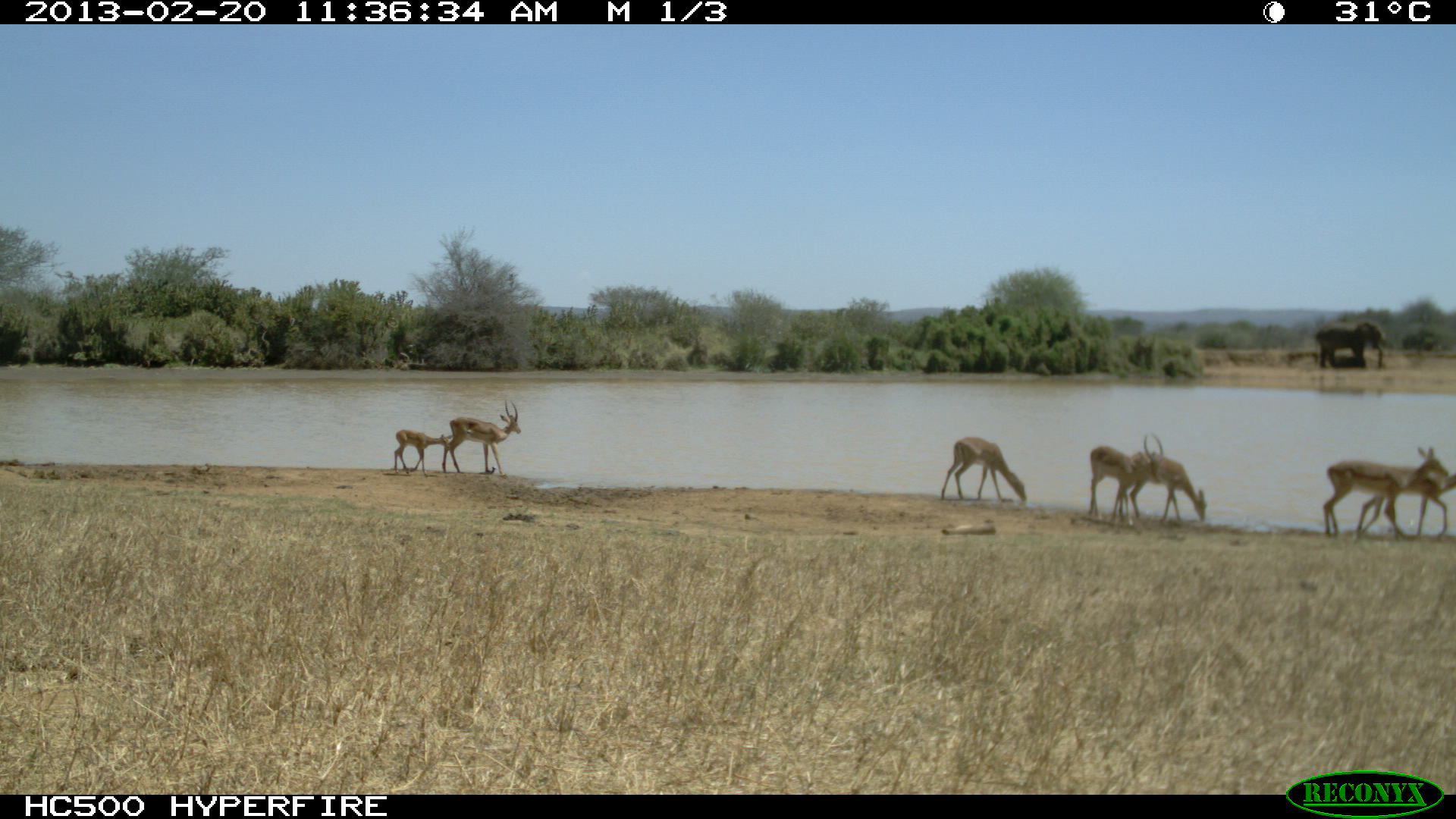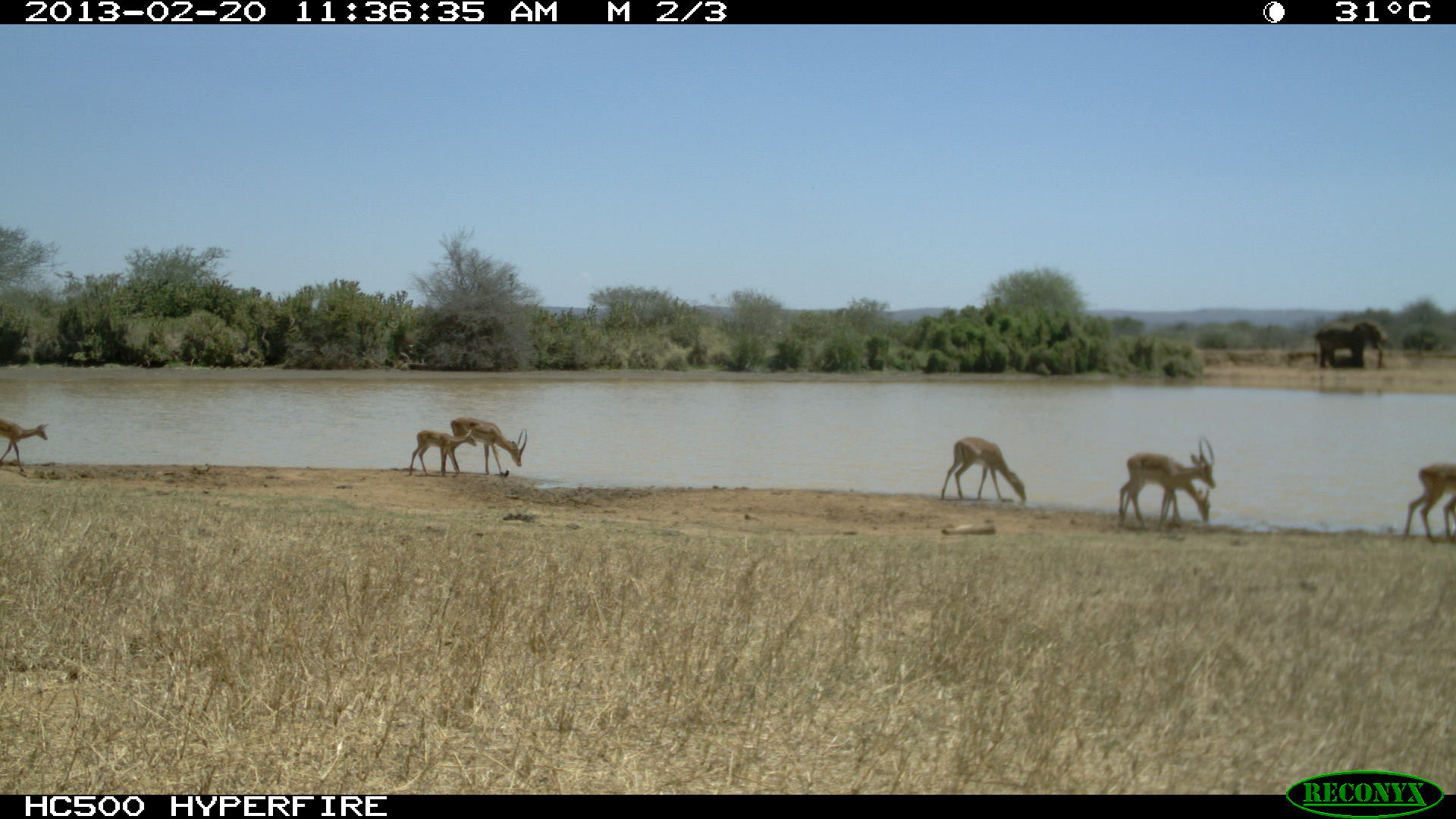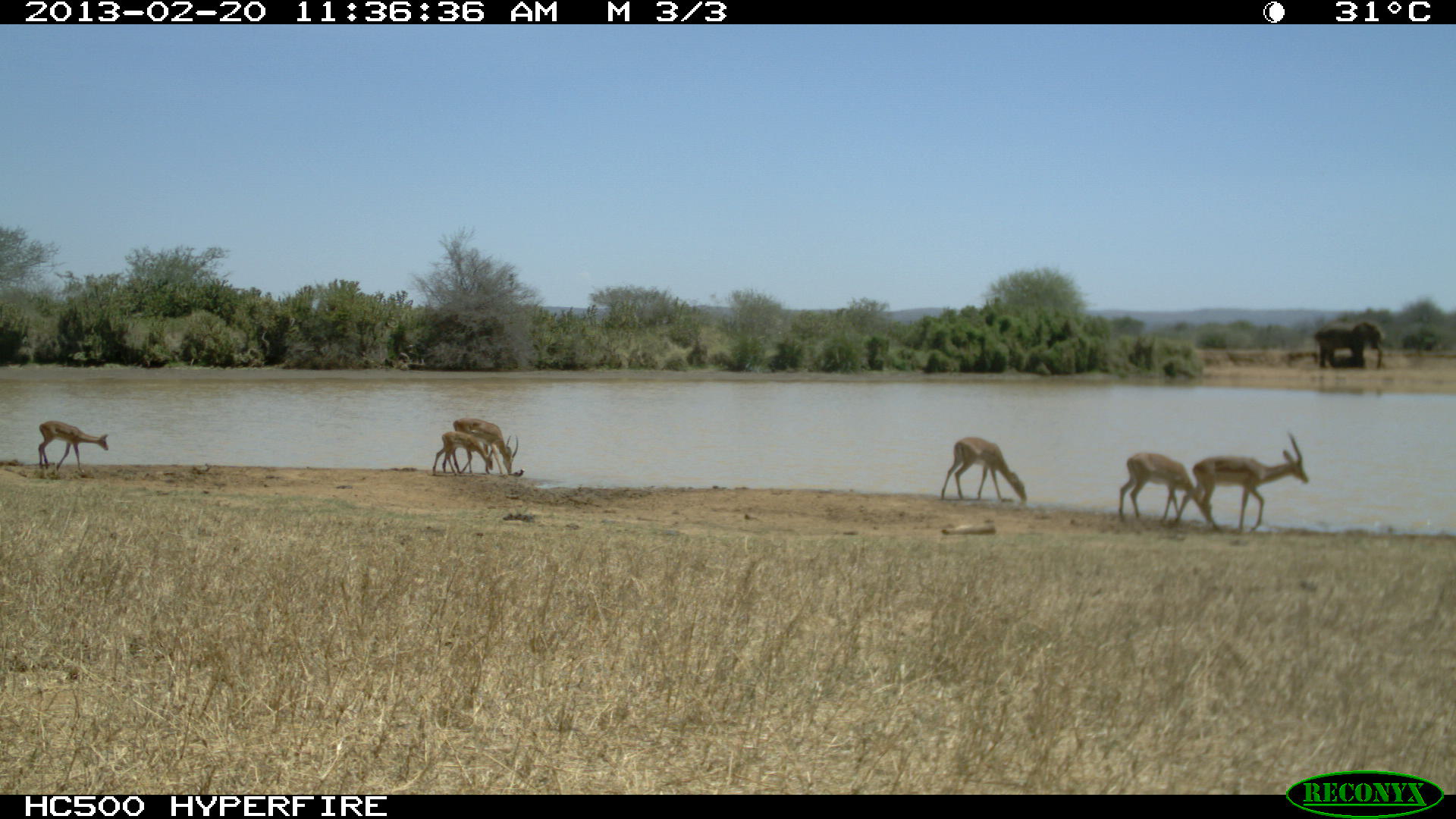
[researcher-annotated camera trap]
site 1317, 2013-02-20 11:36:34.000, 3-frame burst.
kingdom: Animalia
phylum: Chordata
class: Mammalia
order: Artiodactyla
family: Bovidae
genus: Aepyceros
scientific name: Aepyceros melampus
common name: impala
Aepyceros melampus (impala), count 7.